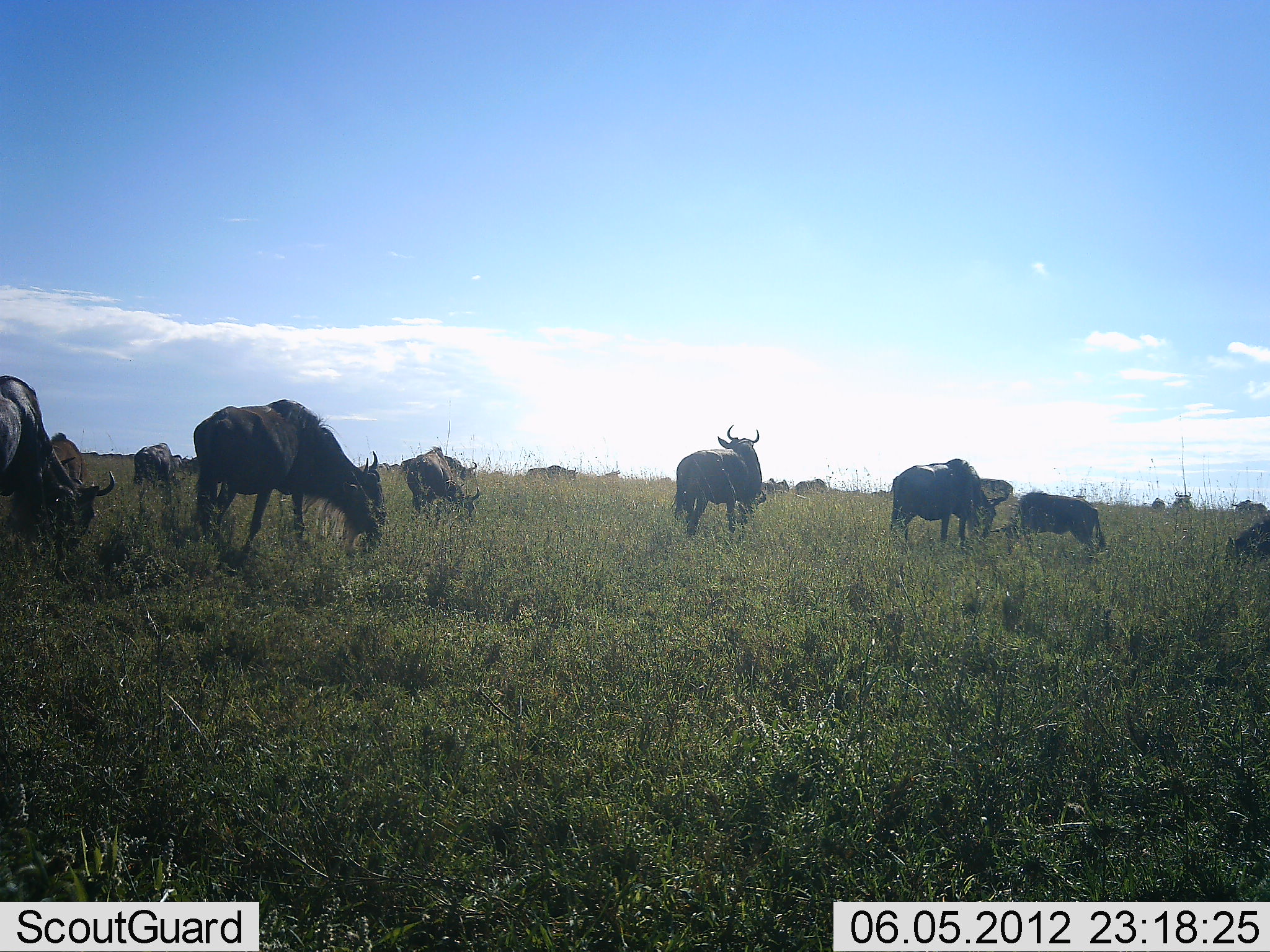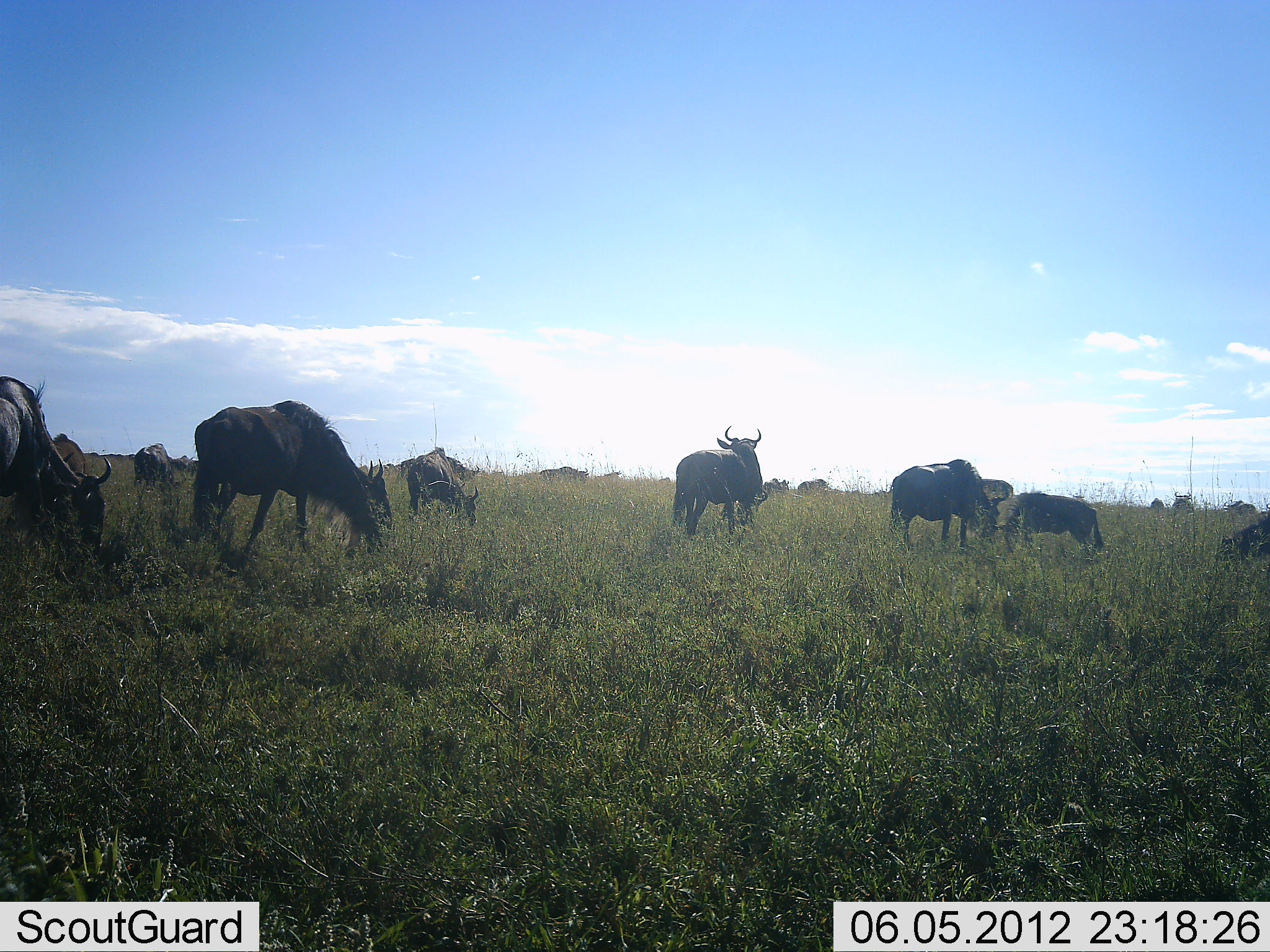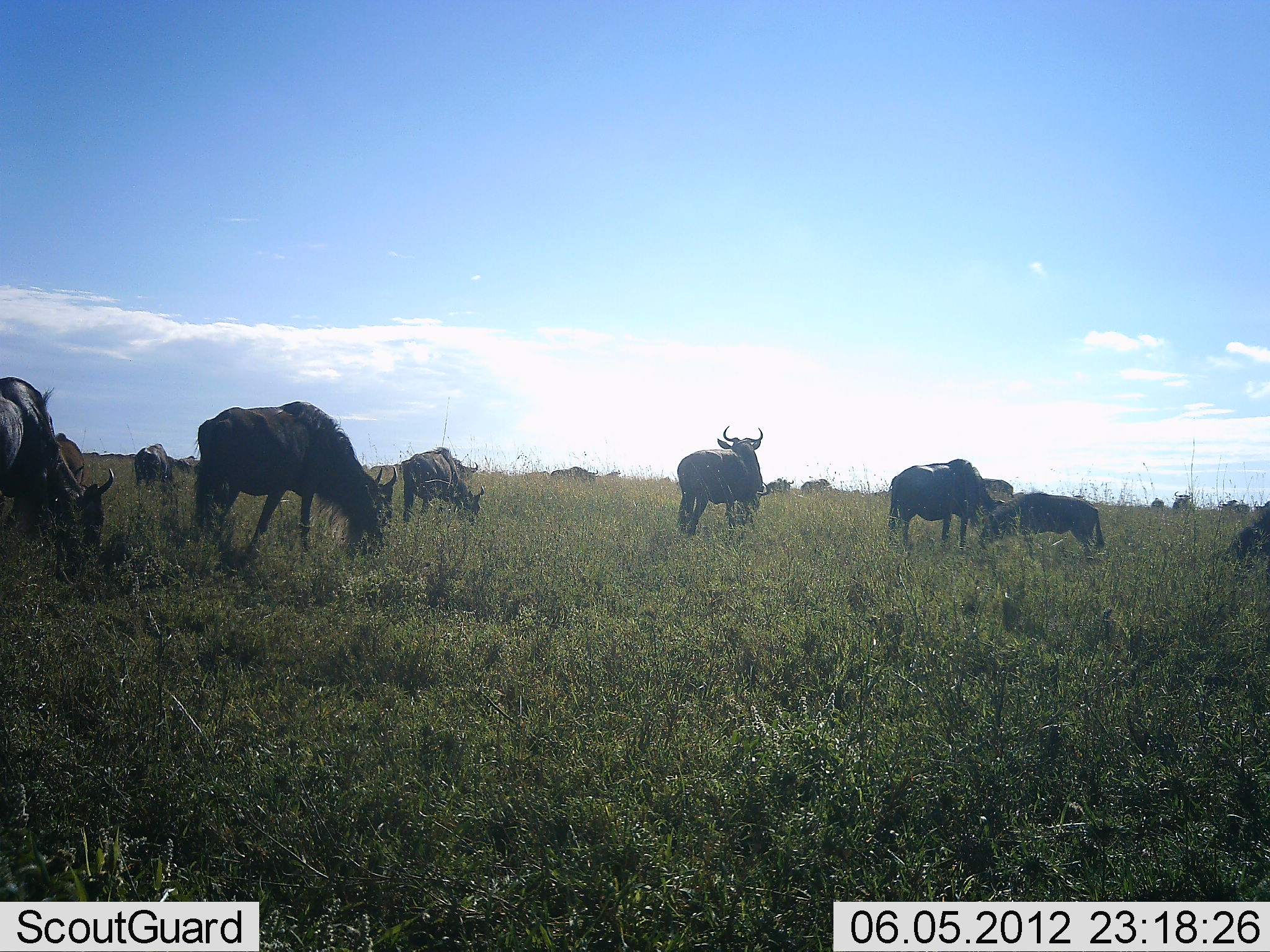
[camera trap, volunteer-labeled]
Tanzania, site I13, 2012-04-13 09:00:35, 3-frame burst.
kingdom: Animalia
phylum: Chordata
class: Mammalia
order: Artiodactyla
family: Bovidae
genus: Connochaetes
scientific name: Connochaetes taurinus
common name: blue wildebeest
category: wildebeest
Wildebeest (blue wildebeest) (Connochaetes taurinus), count 11-50. Behavior (volunteer vote fractions): standing 62%, resting 8%, moving 35%, interacting 0%. Young present (vote fraction): 19%. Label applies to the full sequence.